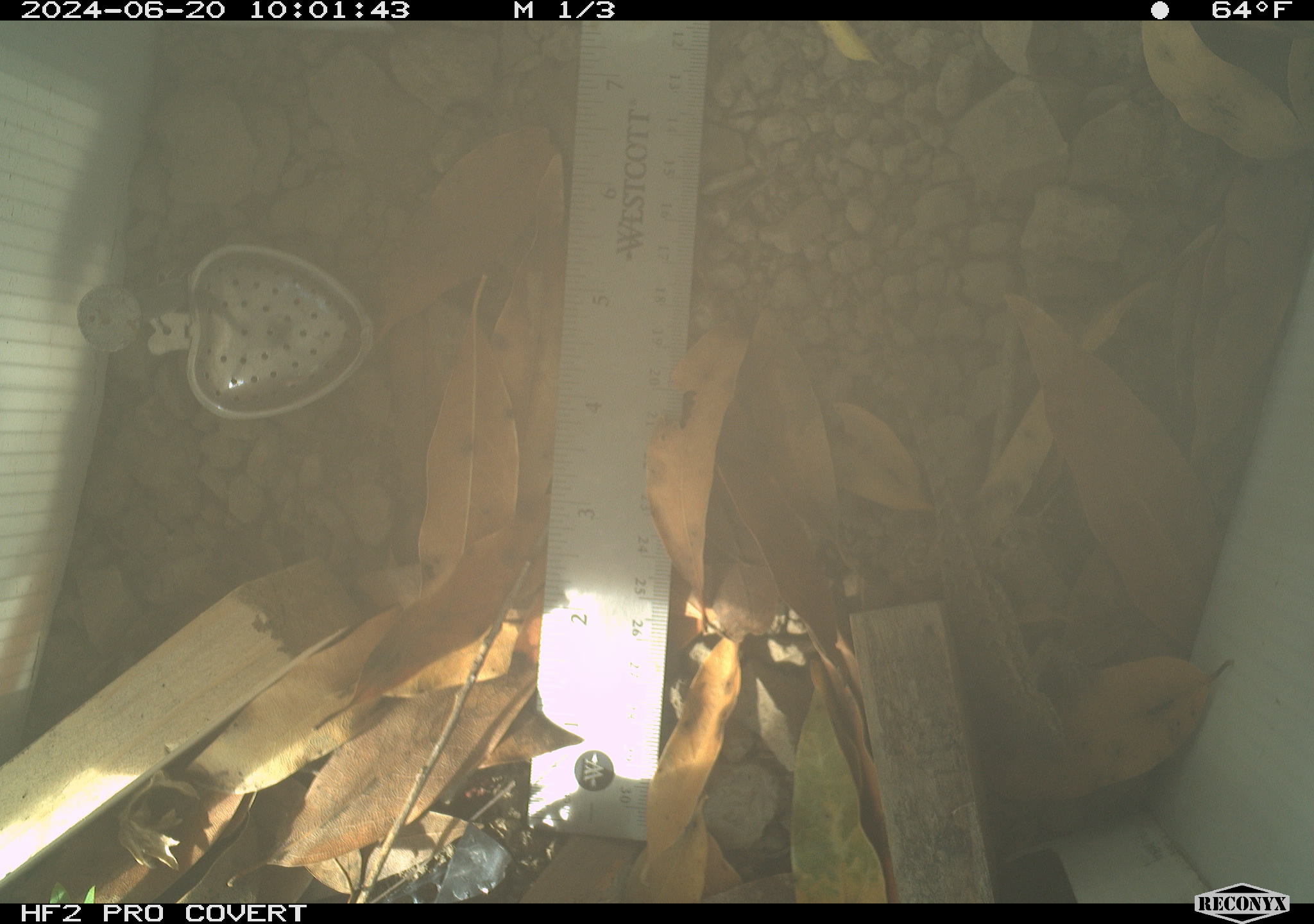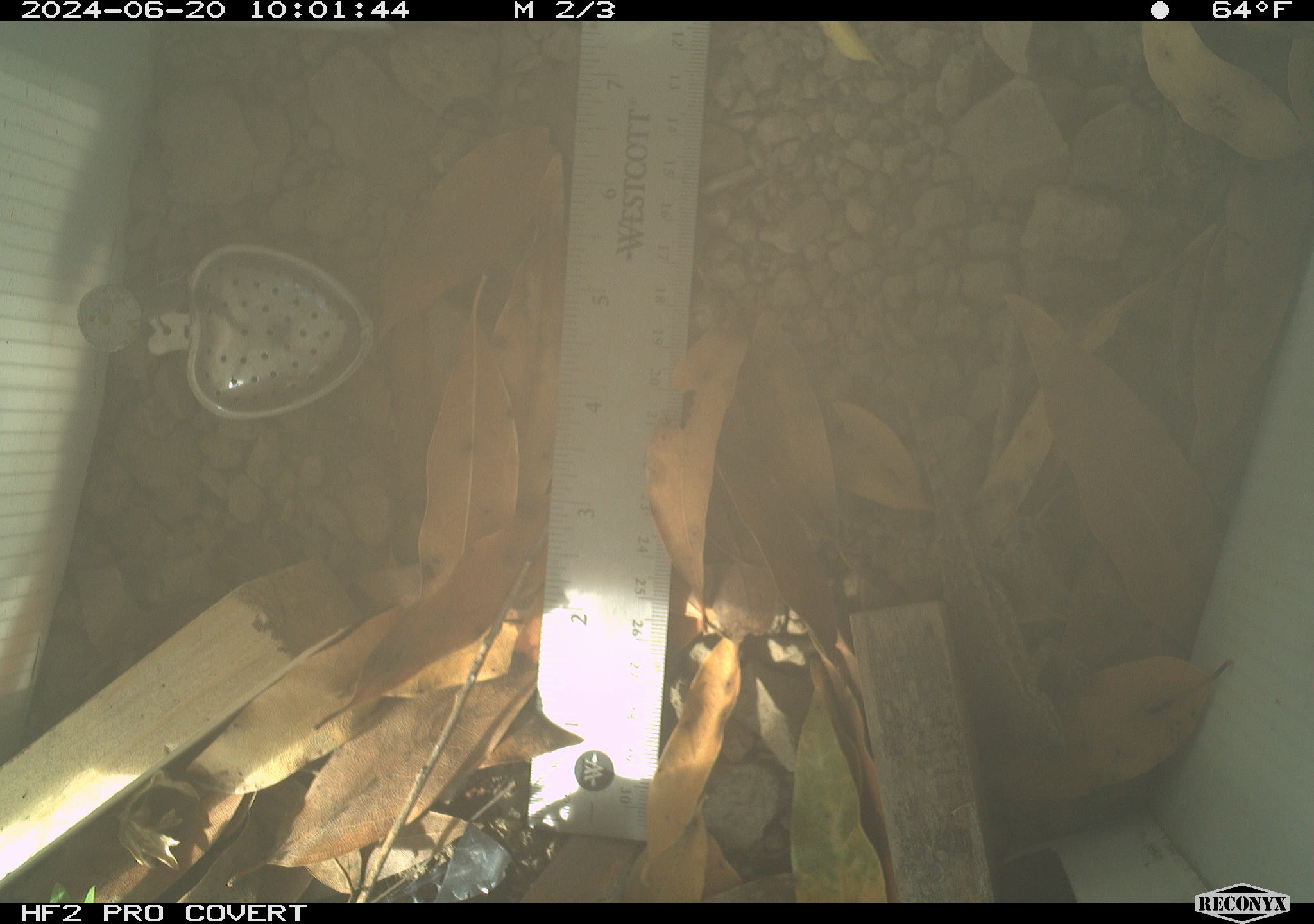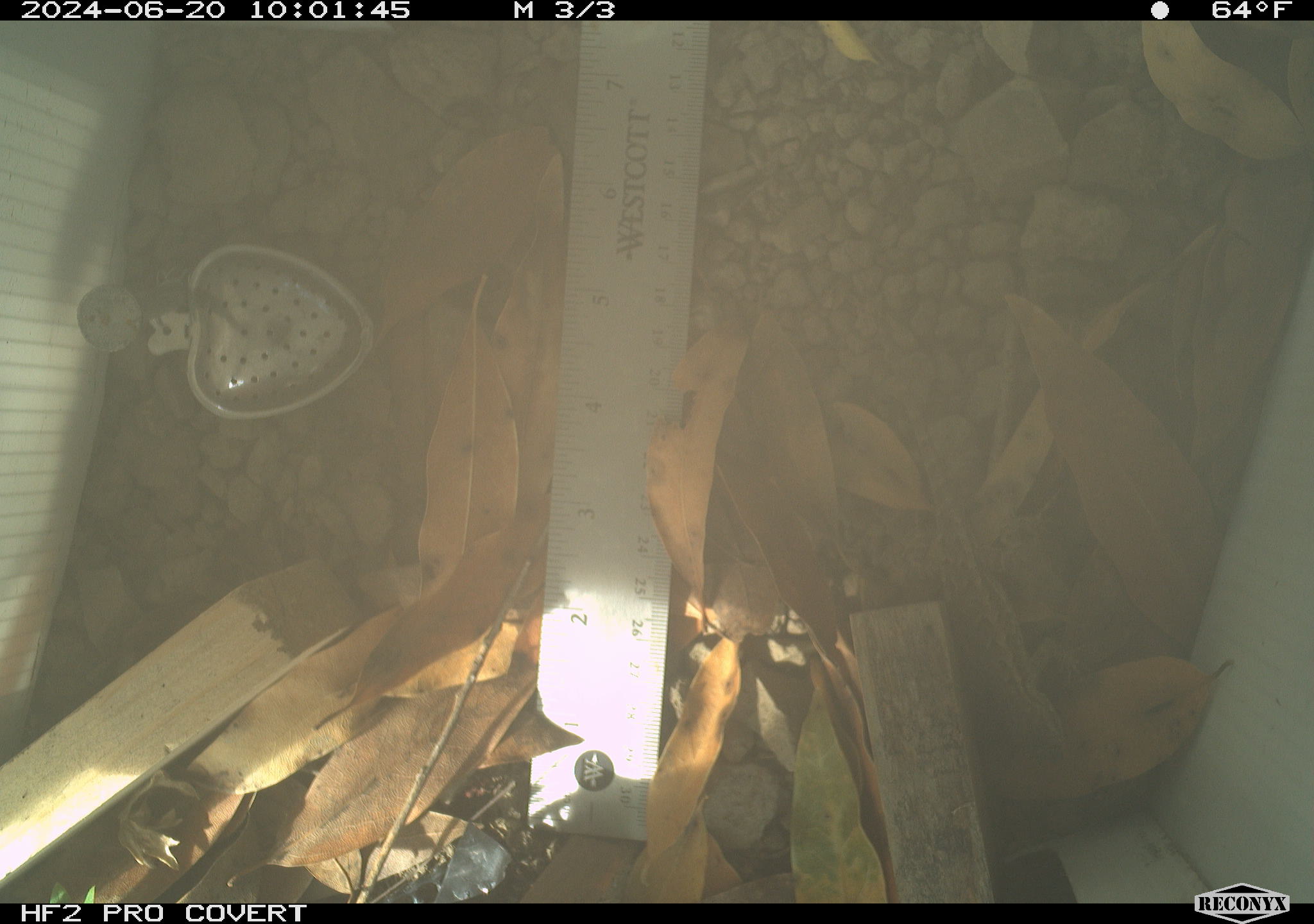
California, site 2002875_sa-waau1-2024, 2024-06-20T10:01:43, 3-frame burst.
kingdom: Animalia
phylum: Chordata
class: Reptilia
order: Squamata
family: Phrynosomatidae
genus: Sceloporus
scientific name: Sceloporus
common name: spiny lizards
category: sceloporus species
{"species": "sceloporus species (spiny lizards) (Sceloporus)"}